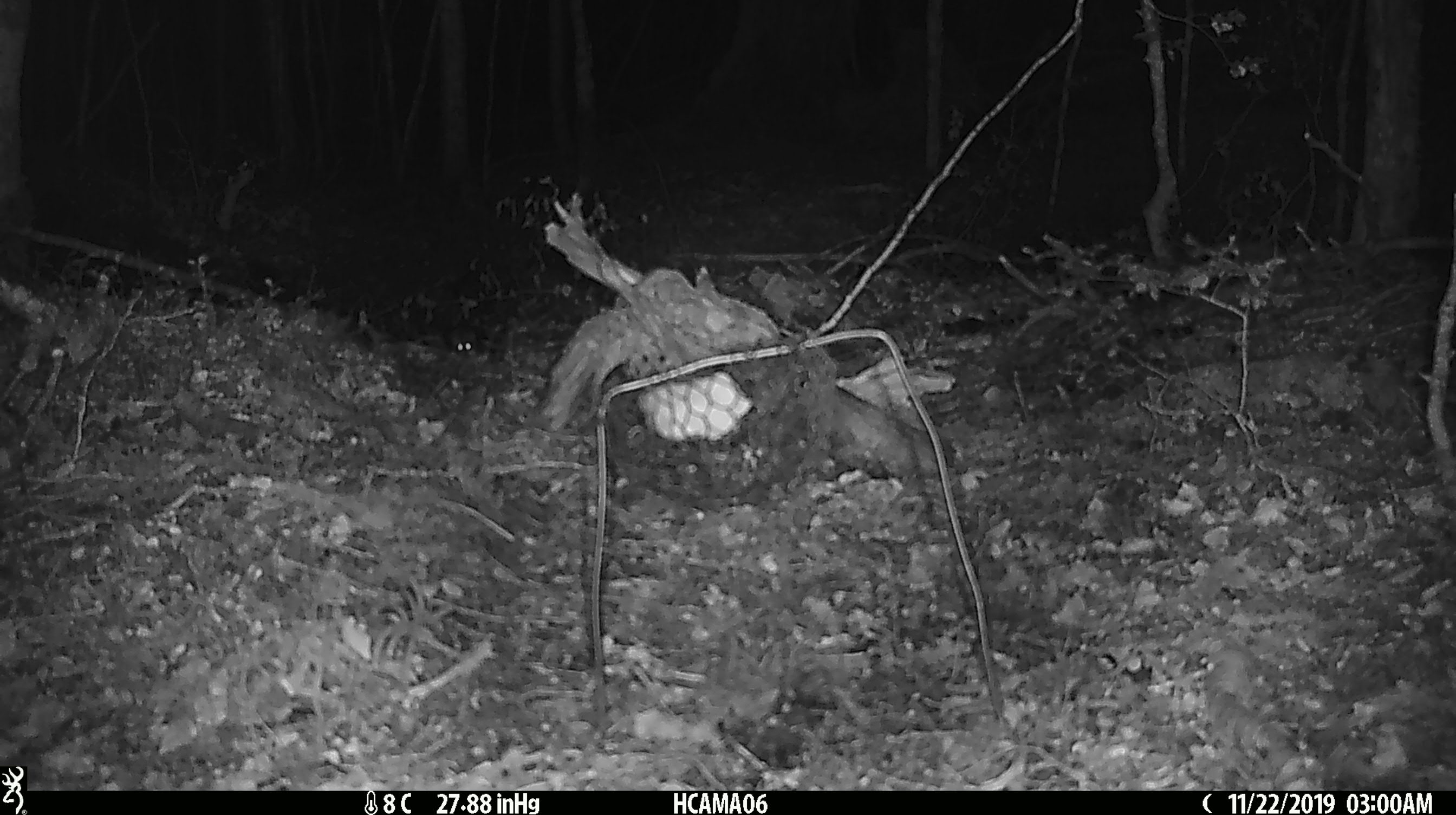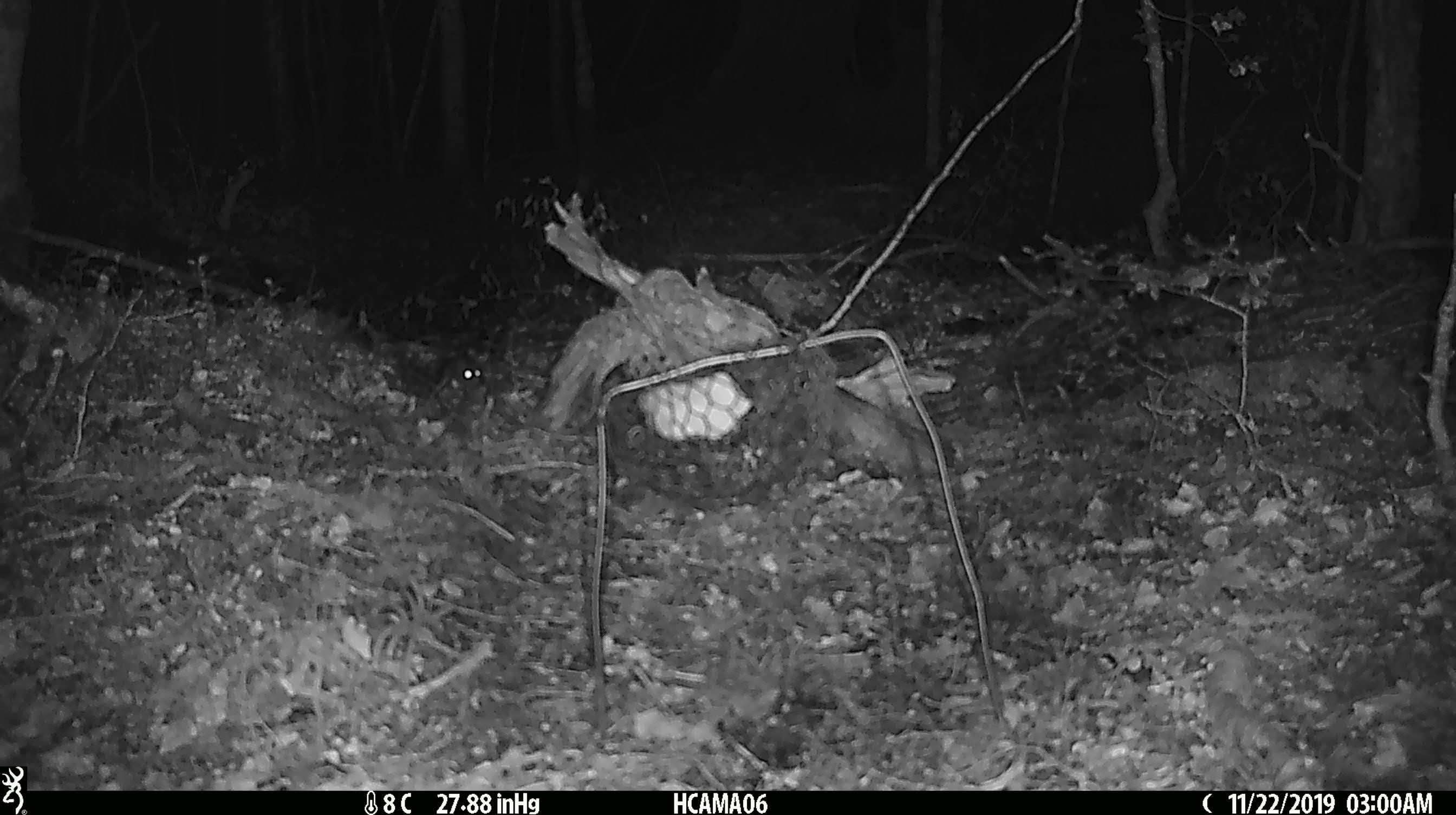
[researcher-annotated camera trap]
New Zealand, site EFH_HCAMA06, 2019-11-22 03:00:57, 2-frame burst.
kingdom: Animalia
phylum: Chordata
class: Mammalia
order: Rodentia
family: Muridae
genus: Mus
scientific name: Mus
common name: mouse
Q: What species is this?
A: Mouse (Mus).